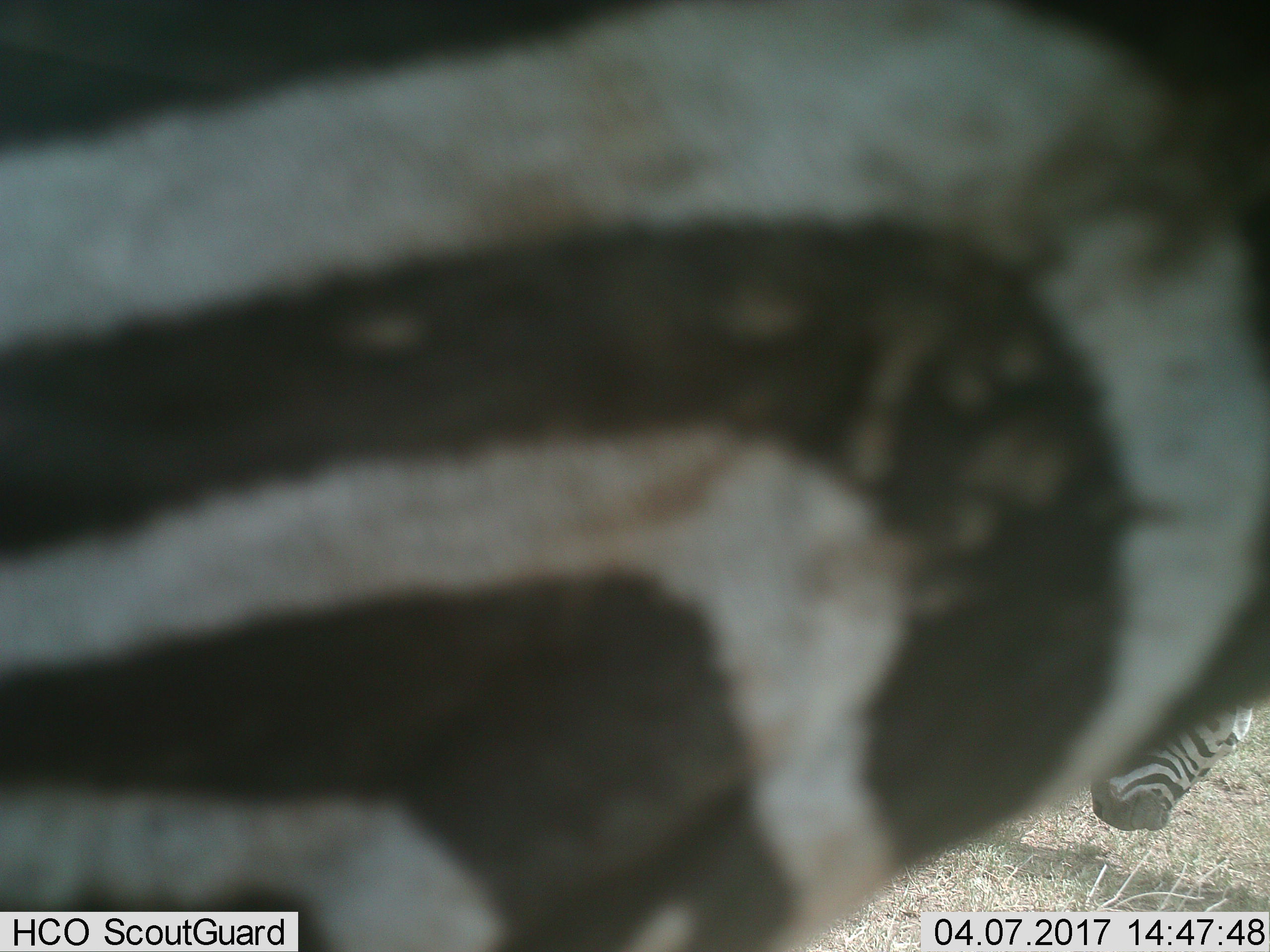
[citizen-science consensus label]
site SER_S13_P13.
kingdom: Animalia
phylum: Chordata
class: Mammalia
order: Perissodactyla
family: Equidae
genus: Equus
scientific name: Equus quagga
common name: plains zebra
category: zebraplains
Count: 2.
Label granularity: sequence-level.